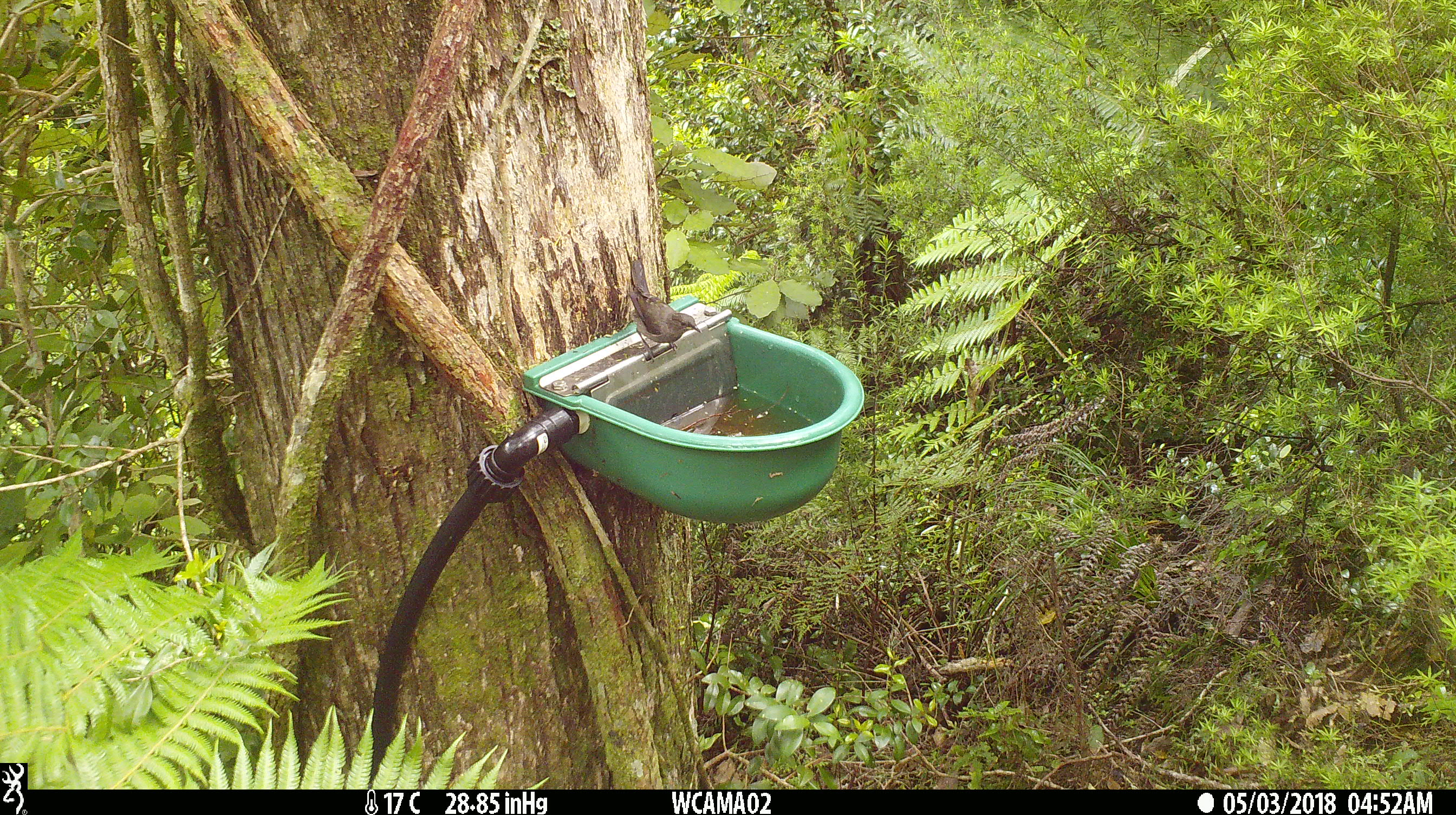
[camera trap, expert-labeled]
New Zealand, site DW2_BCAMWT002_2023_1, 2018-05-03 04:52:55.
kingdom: Animalia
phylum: Chordata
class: Aves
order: Passeriformes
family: Meliphagidae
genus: Anthornis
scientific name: Anthornis melanura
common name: new zealand bellbird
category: bellbird